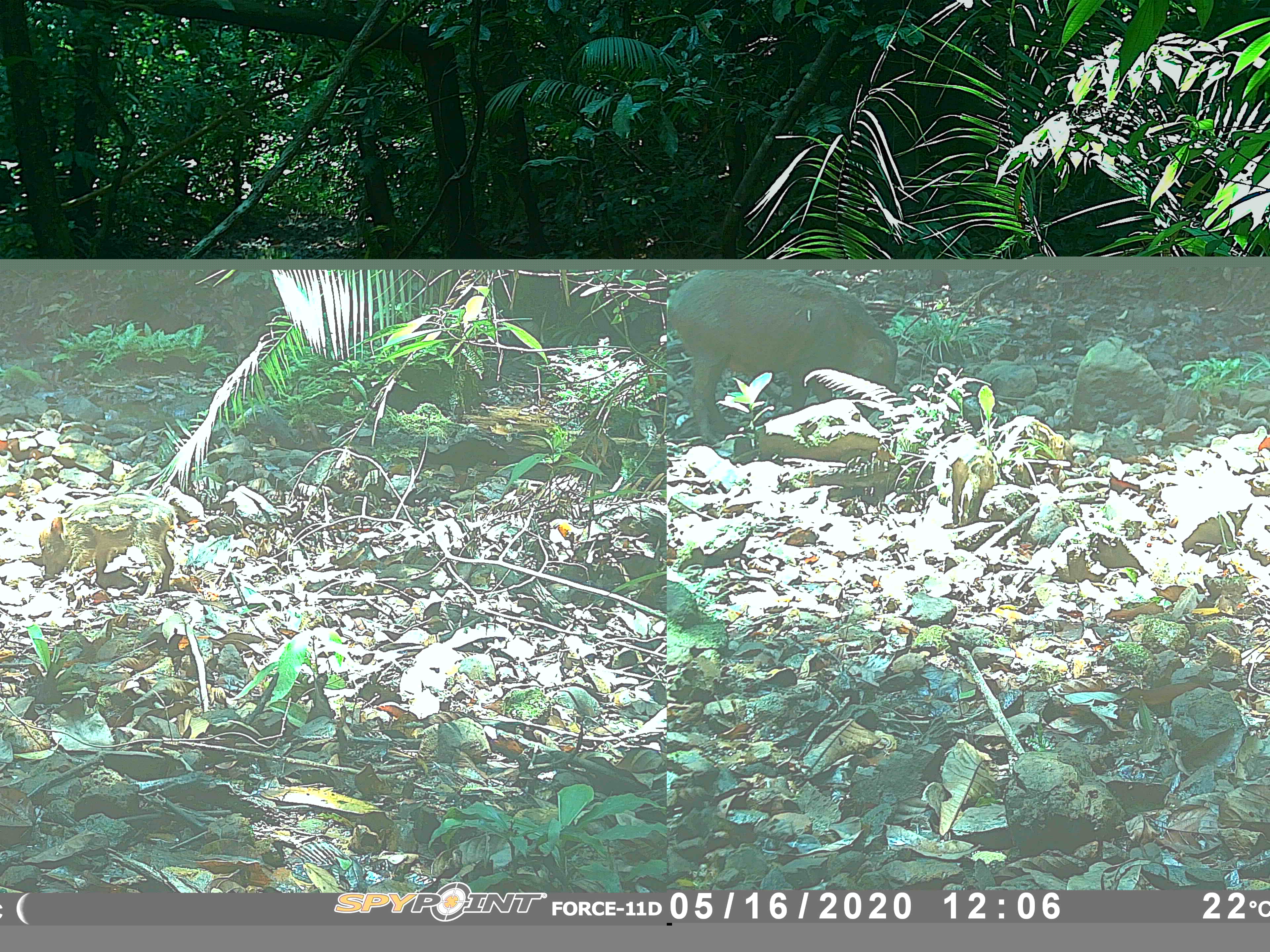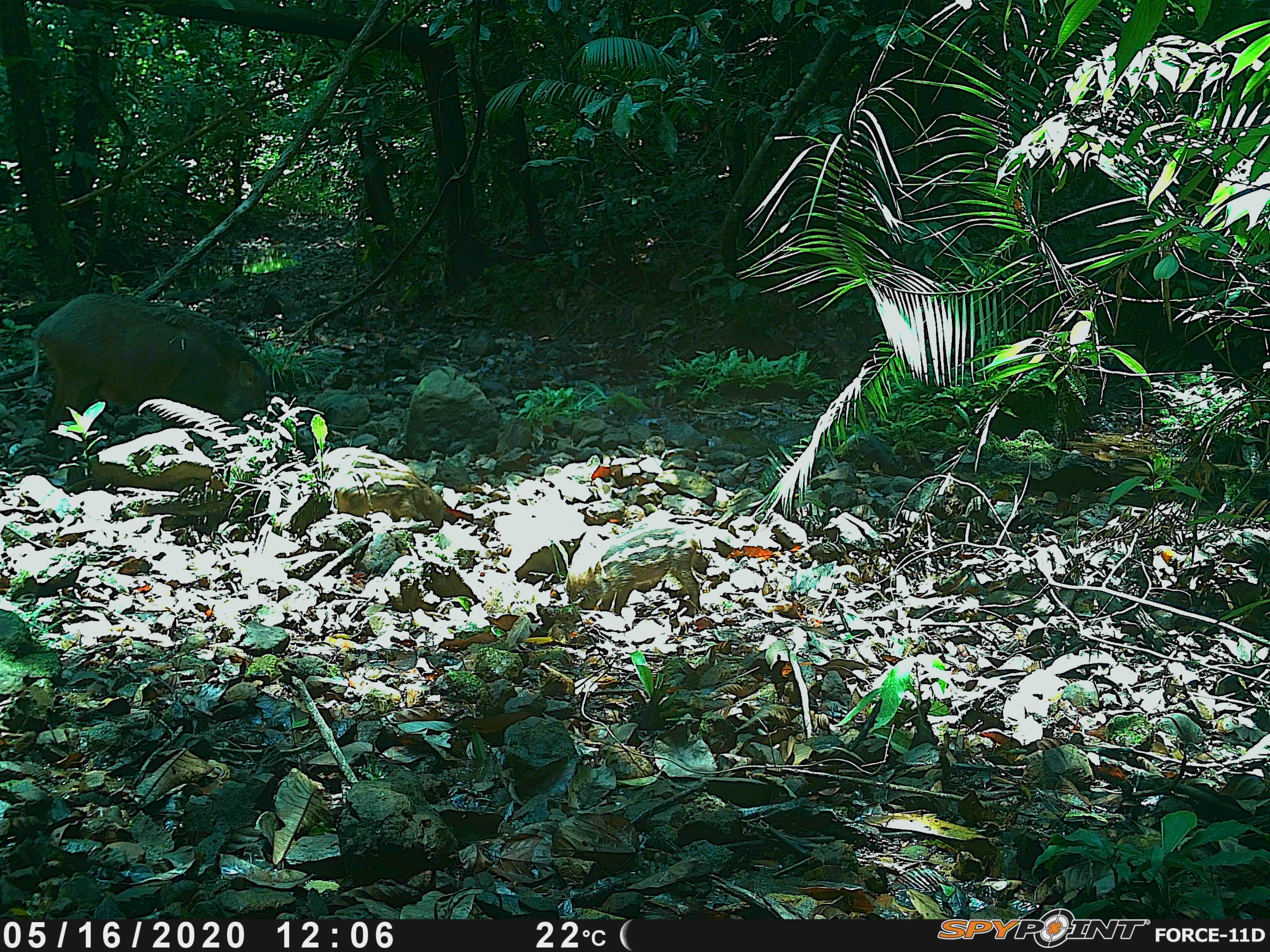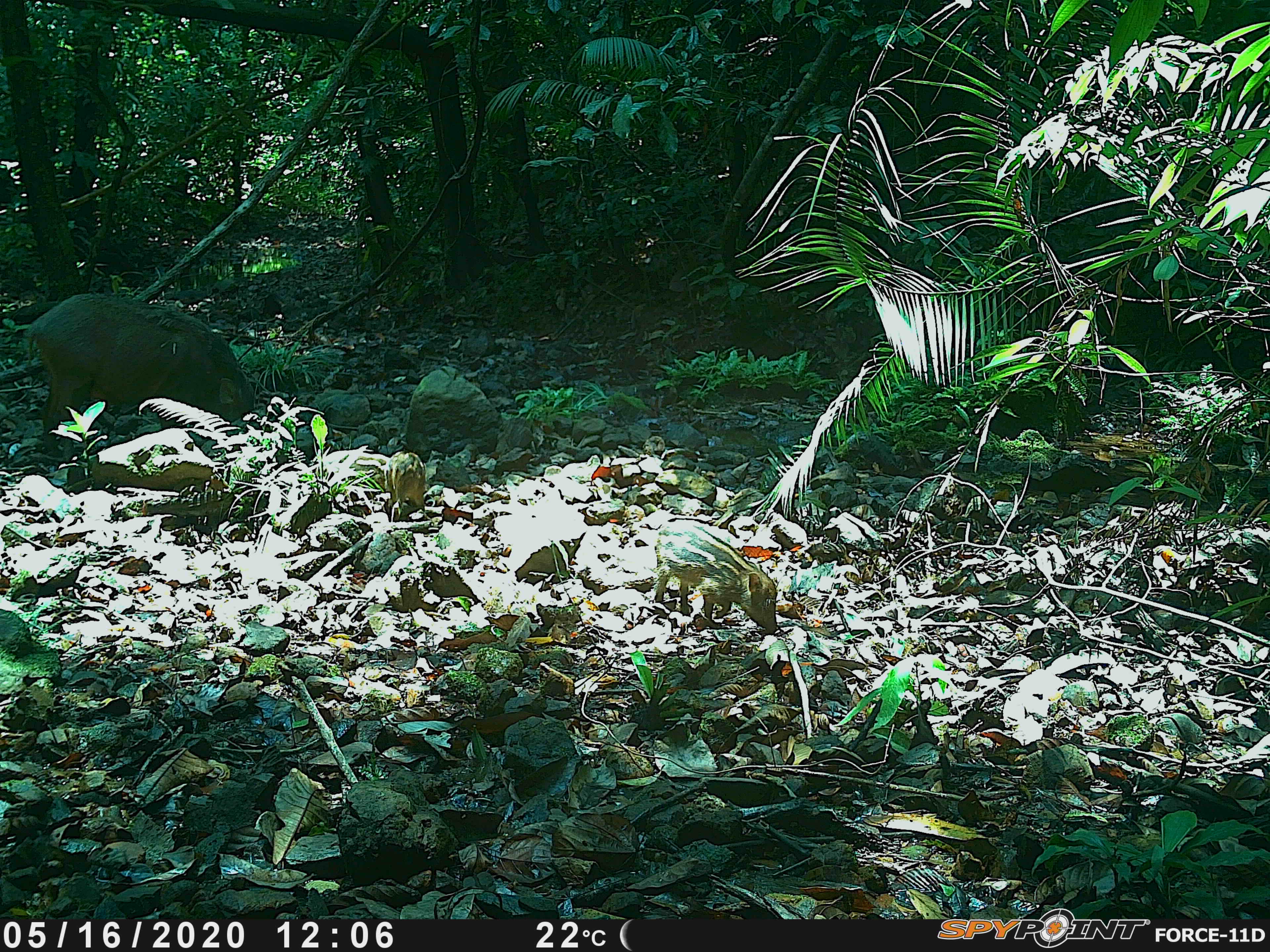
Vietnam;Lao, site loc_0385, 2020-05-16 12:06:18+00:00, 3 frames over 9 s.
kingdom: Animalia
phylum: Chordata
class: Mammalia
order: Artiodactyla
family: Suidae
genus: Sus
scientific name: Sus scrofa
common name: eurasian wild pig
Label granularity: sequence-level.